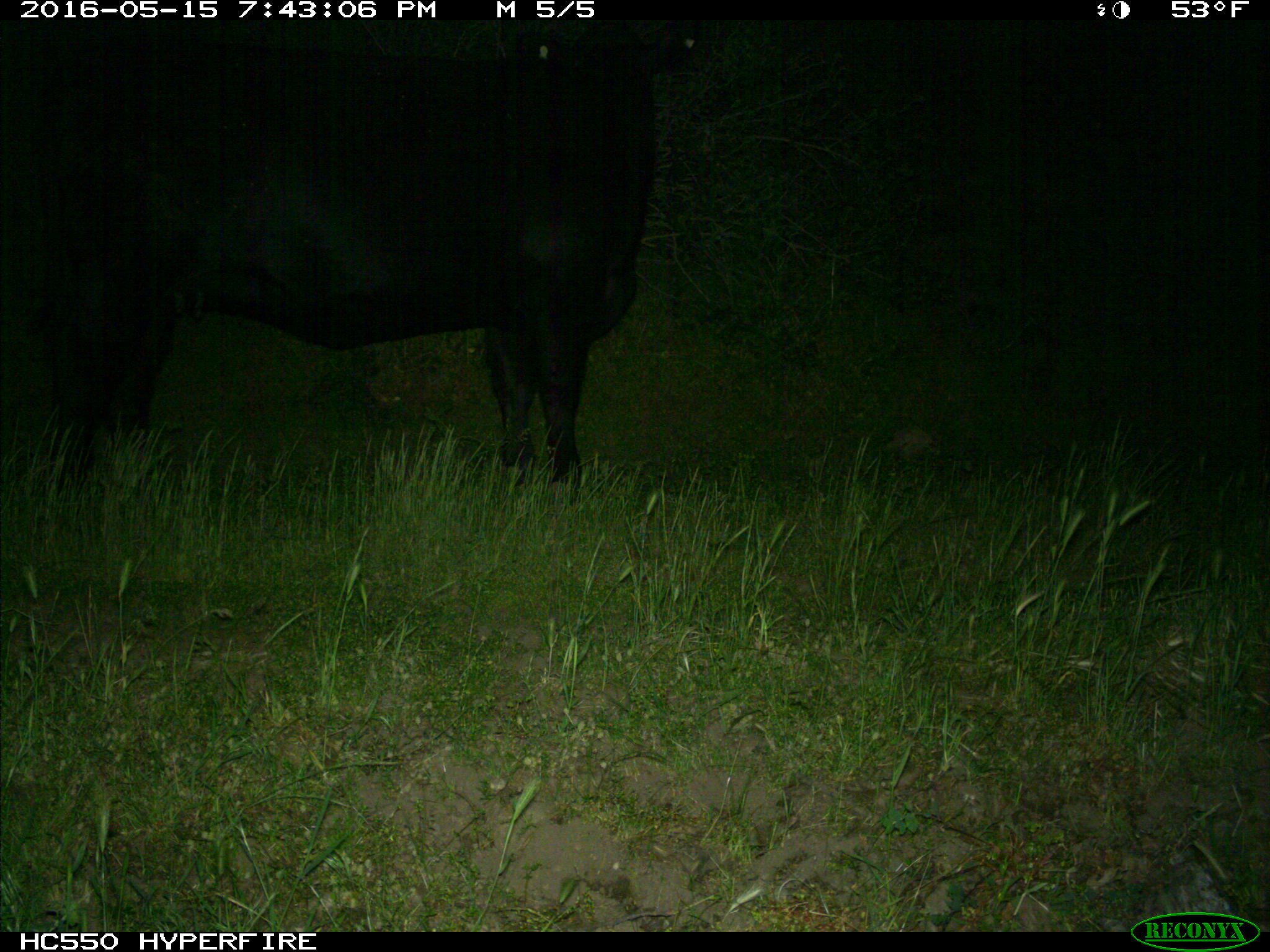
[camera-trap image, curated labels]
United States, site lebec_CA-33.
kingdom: Animalia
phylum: Chordata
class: Mammalia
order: Artiodactyla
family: Bovidae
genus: Bos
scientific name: Bos taurus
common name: domestic cow